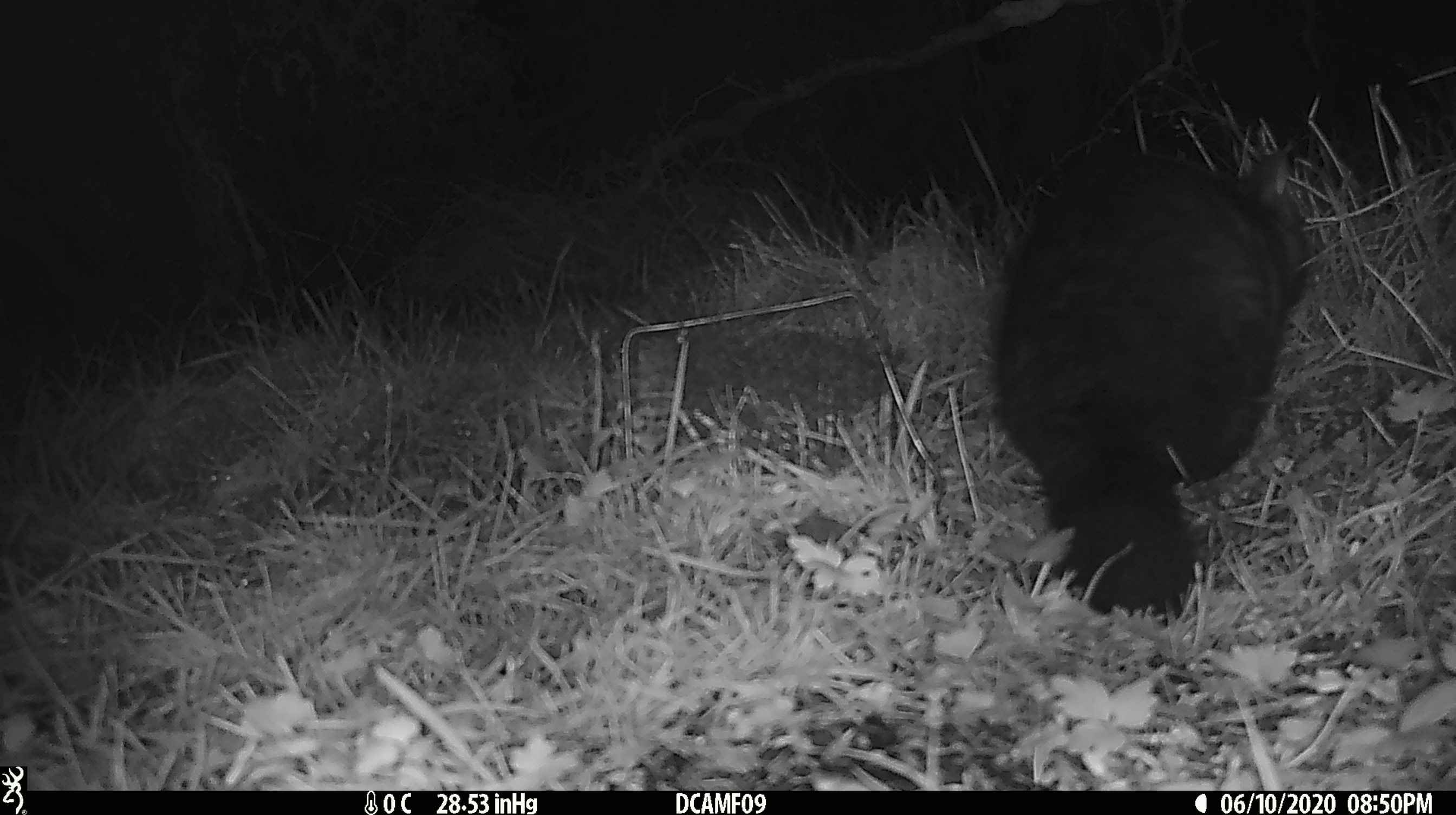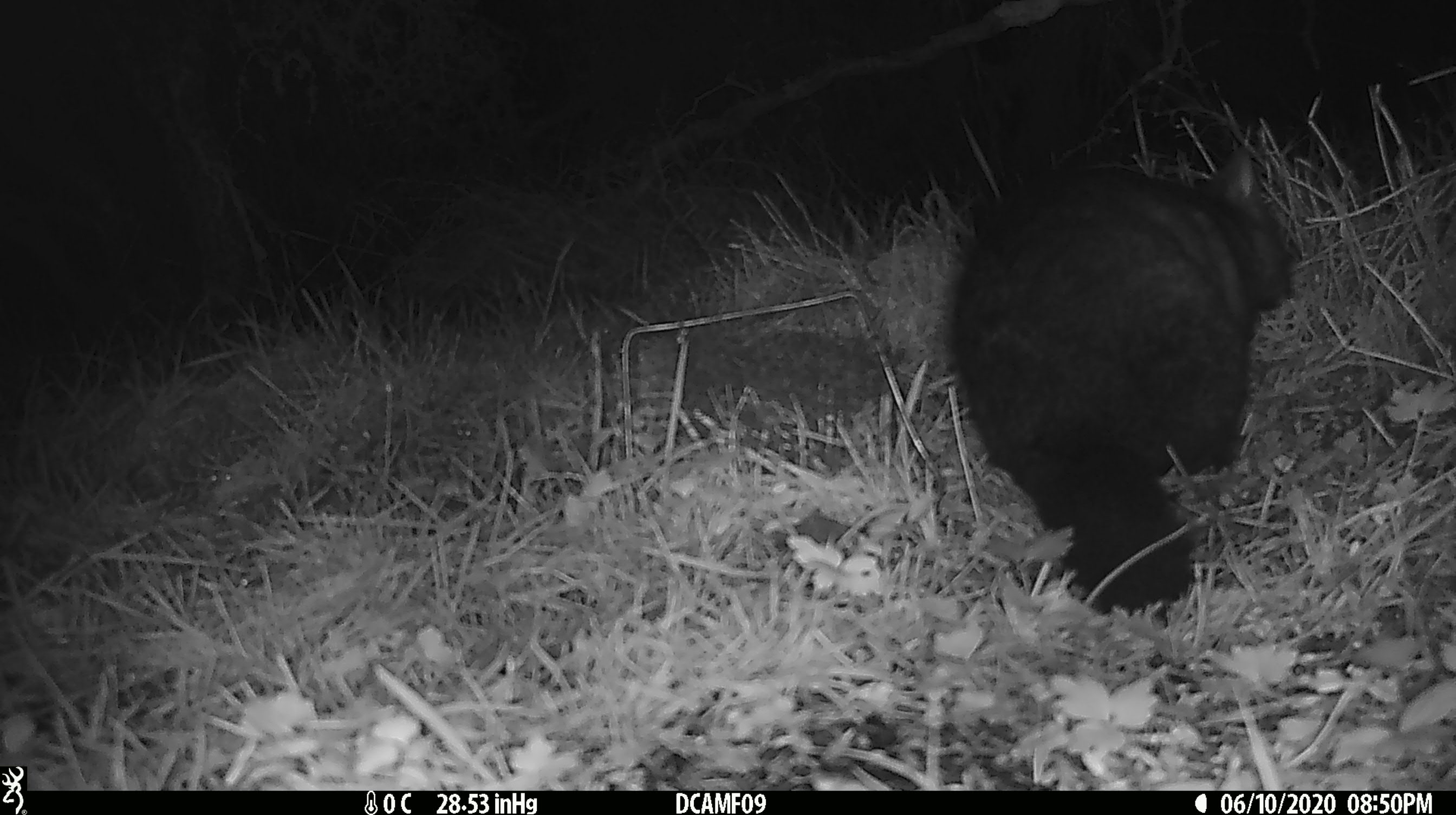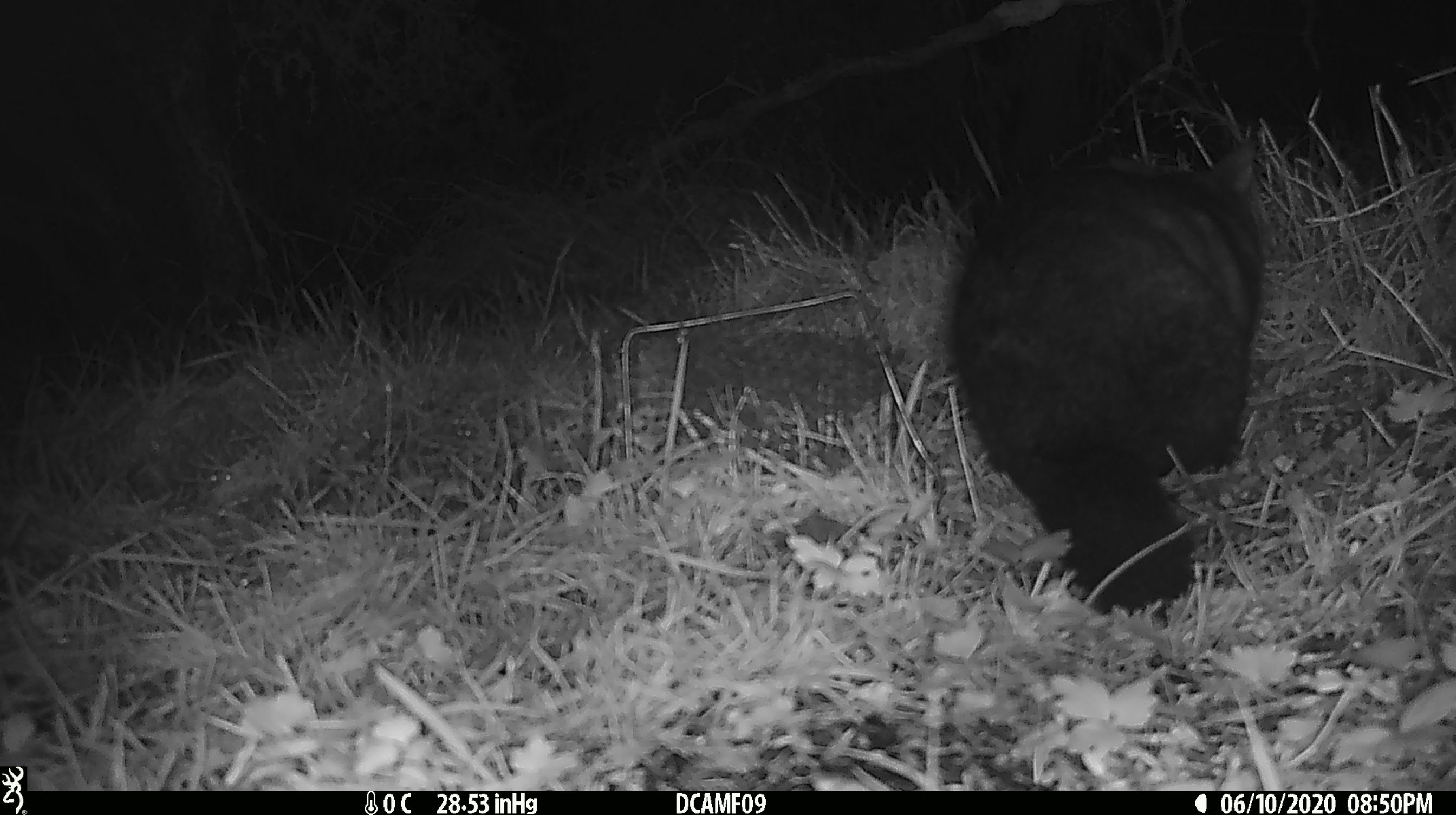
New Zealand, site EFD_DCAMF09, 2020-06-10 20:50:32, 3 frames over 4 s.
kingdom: Animalia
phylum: Chordata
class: Mammalia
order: Diprotodontia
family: Phalangeridae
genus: Trichosurus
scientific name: Trichosurus vulpecula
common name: common brushtail possum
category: possum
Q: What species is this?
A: Possum (common brushtail possum) (Trichosurus vulpecula).